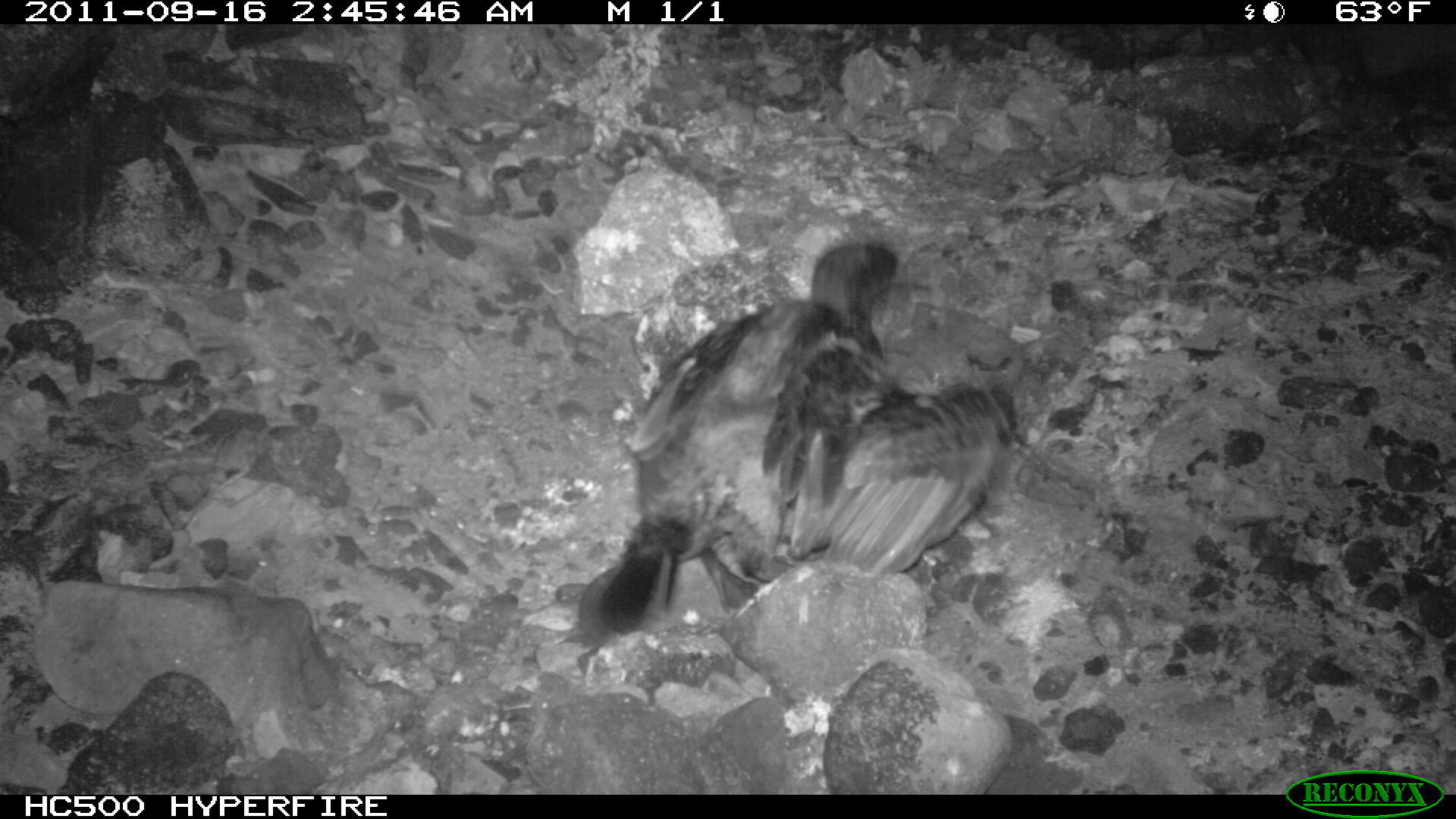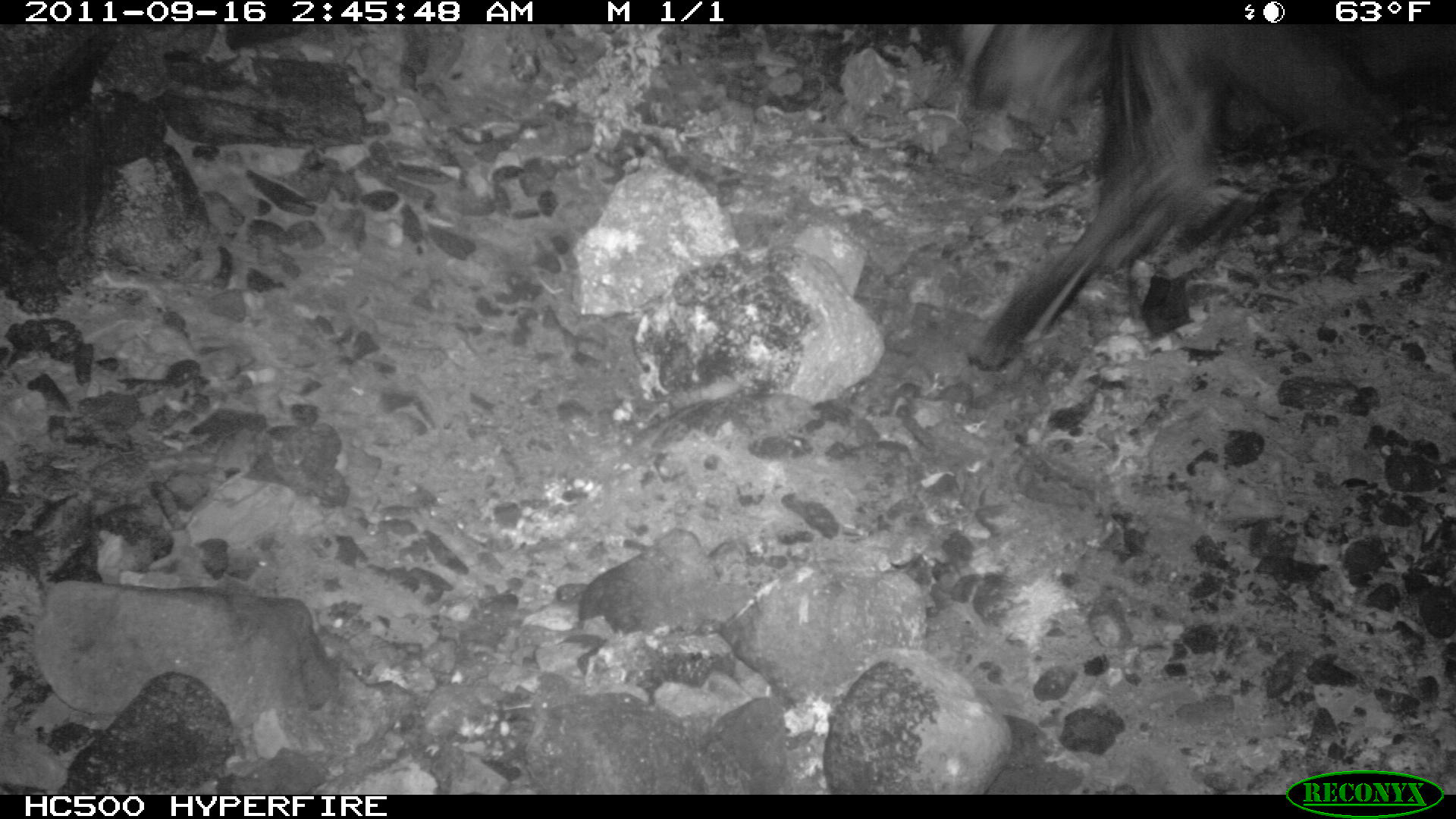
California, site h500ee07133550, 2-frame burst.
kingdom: Animalia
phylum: Chordata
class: Aves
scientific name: Aves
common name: bird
Bird (Aves).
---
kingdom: Animalia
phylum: Chordata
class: Mammalia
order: Carnivora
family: Mephitidae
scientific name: Mephitidae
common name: skunk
Skunk (Mephitidae).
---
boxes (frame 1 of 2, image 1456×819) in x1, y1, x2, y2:
bird: 598, 242, 1016, 634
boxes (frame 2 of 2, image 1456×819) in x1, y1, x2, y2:
skunk: 959, 24, 1391, 372